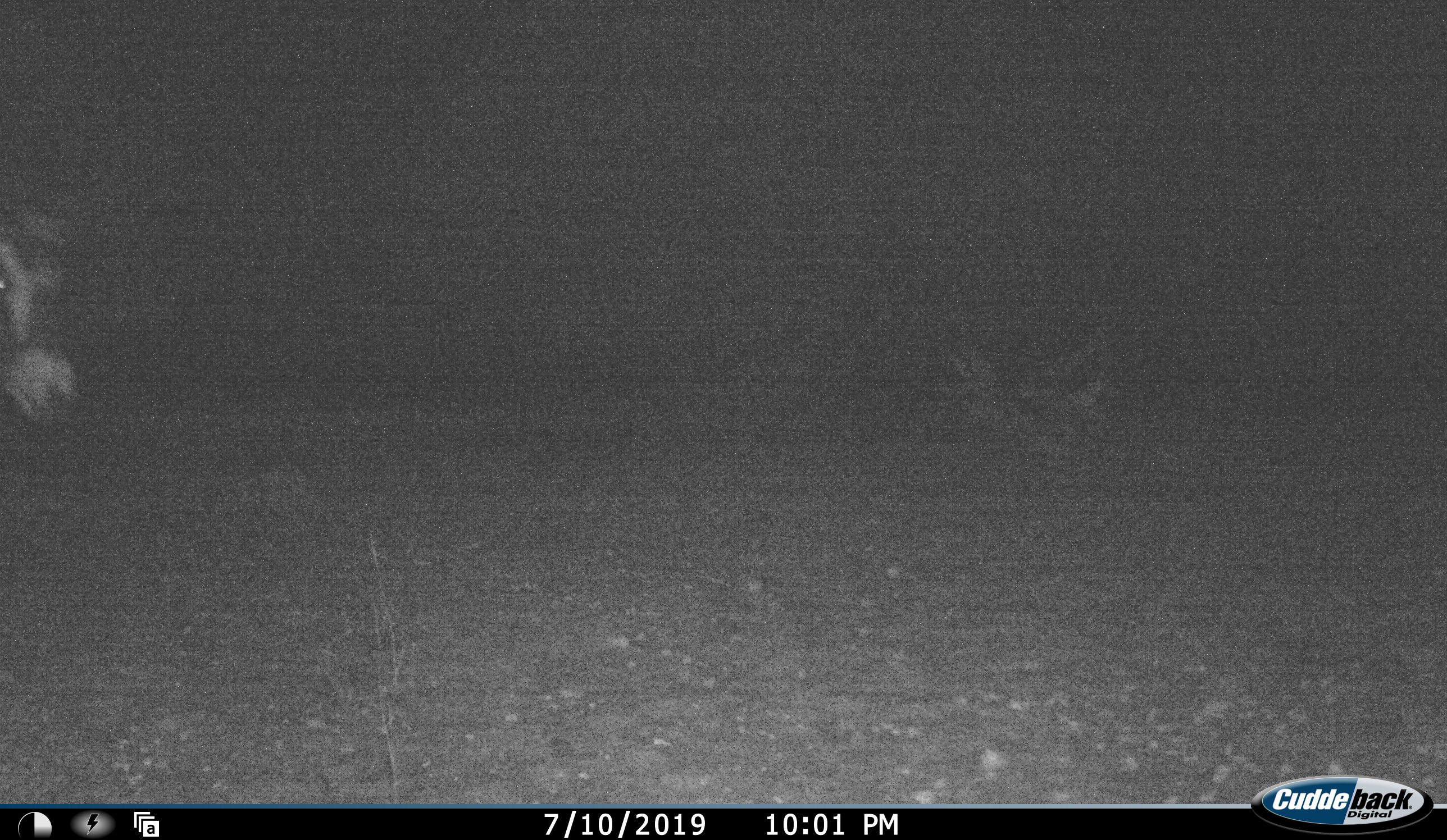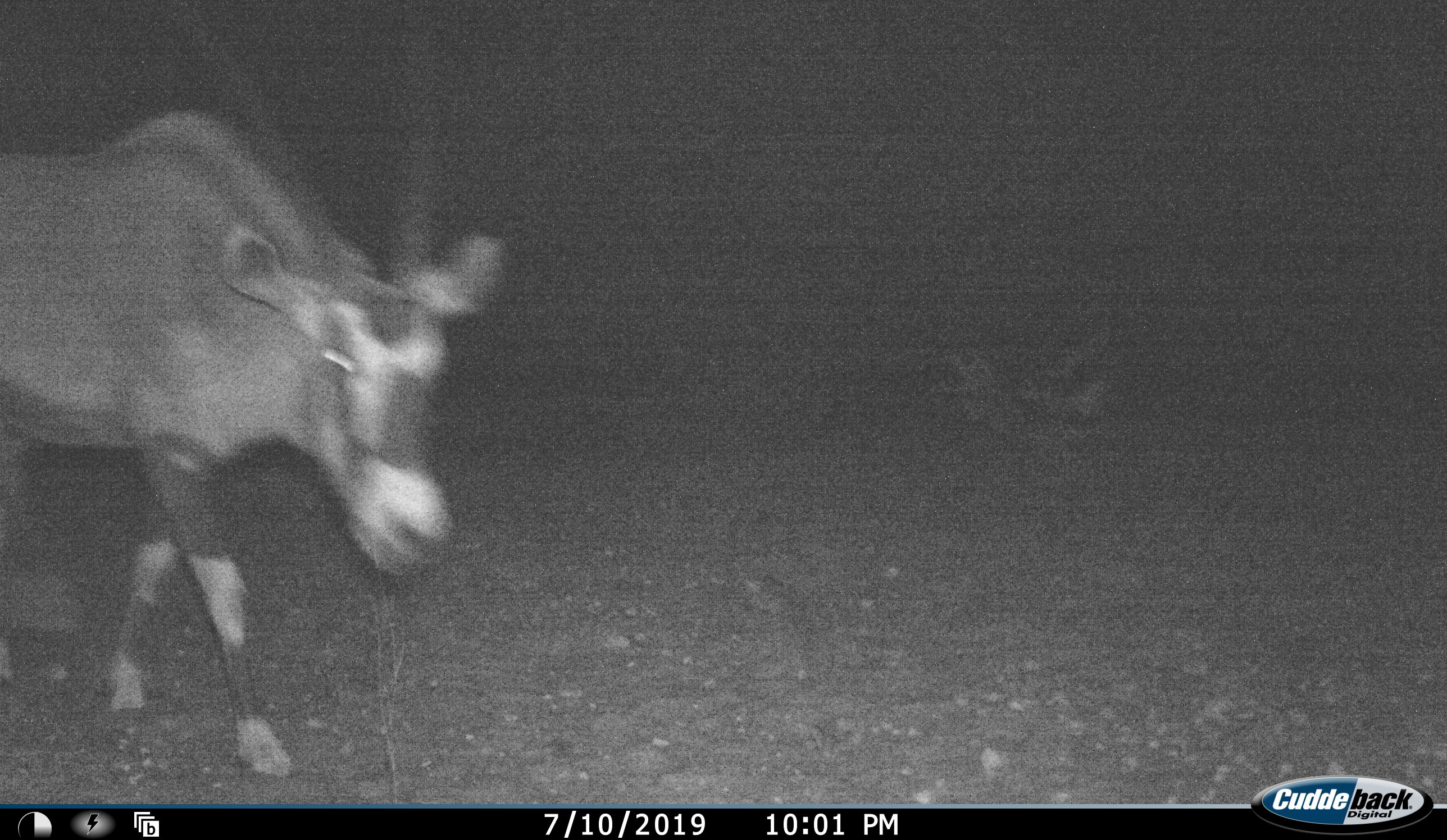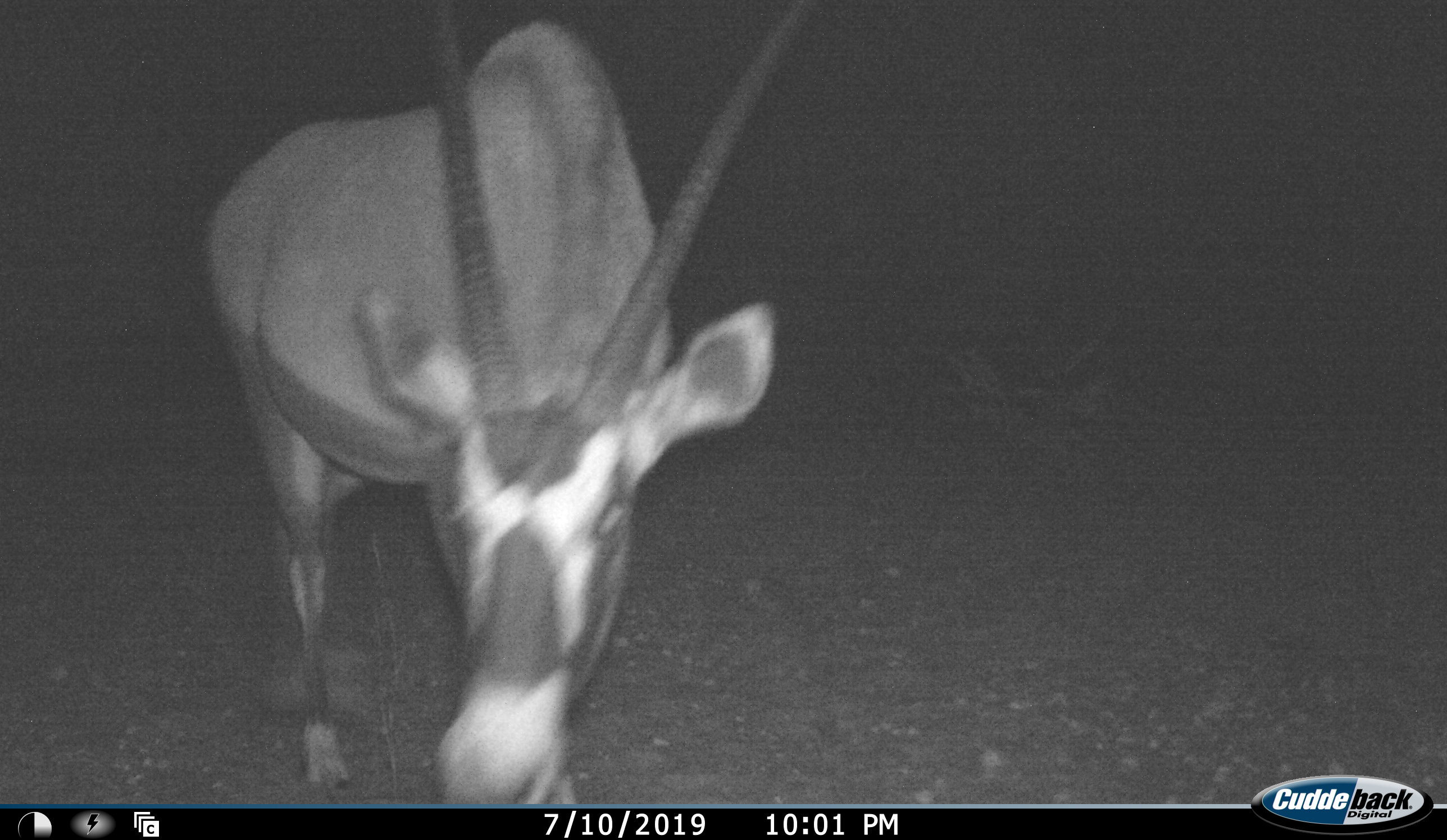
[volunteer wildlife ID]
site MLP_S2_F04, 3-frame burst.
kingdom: Animalia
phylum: Chordata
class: Mammalia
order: Artiodactyla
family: Bovidae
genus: Oryx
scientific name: Oryx gazella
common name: gemsbok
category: oryx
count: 1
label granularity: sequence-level